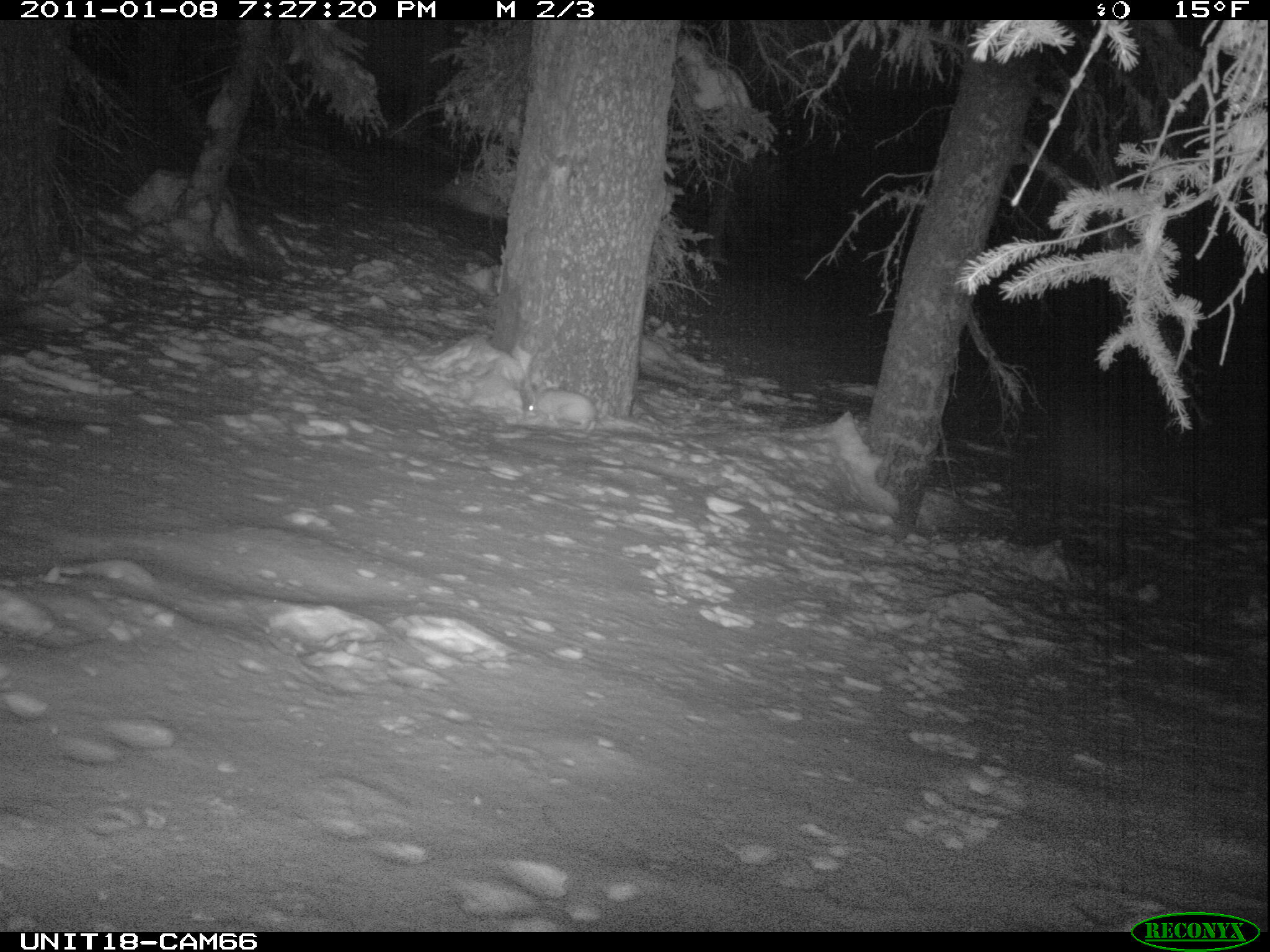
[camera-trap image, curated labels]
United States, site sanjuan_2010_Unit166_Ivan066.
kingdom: Animalia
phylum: Chordata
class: Mammalia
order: Lagomorpha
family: Leporidae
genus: Lepus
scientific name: Lepus americanus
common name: snowshoe hare